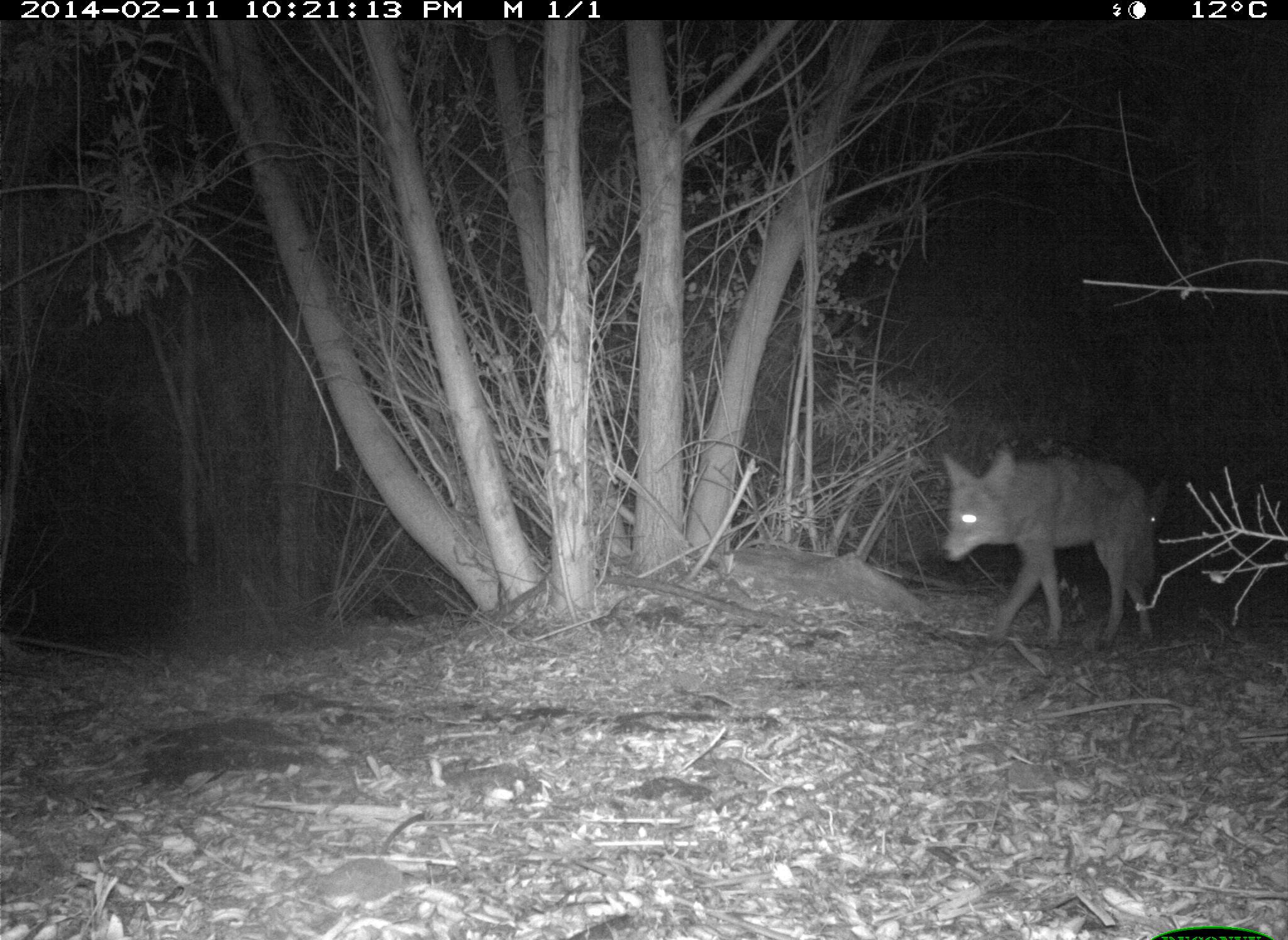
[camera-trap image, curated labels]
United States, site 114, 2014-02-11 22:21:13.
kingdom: Animalia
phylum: Chordata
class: Mammalia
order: Carnivora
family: Canidae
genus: Canis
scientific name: Canis latrans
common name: coyote